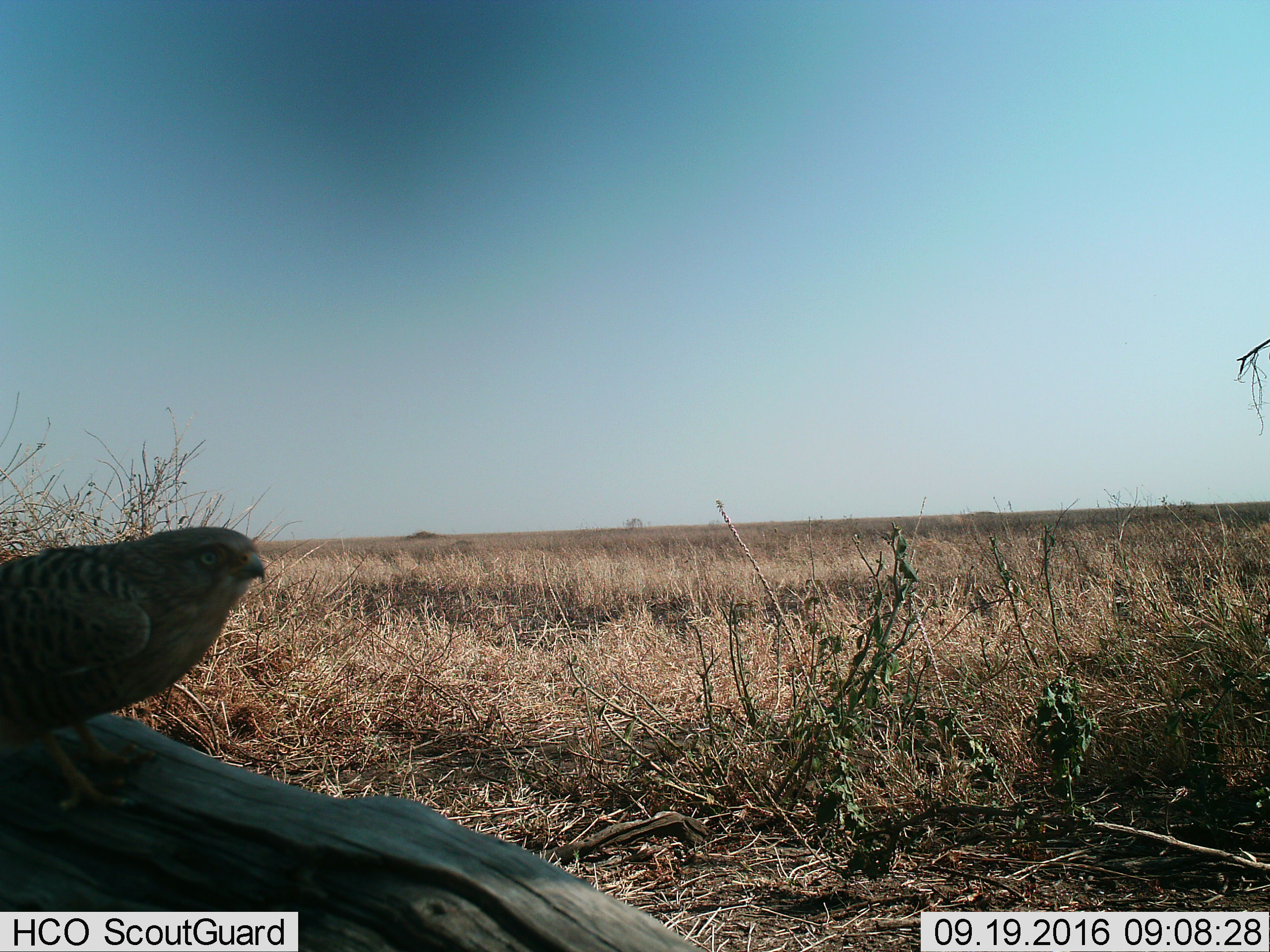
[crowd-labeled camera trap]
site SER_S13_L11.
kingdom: Animalia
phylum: Chordata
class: Aves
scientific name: Aves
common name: bird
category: birdother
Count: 1.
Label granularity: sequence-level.